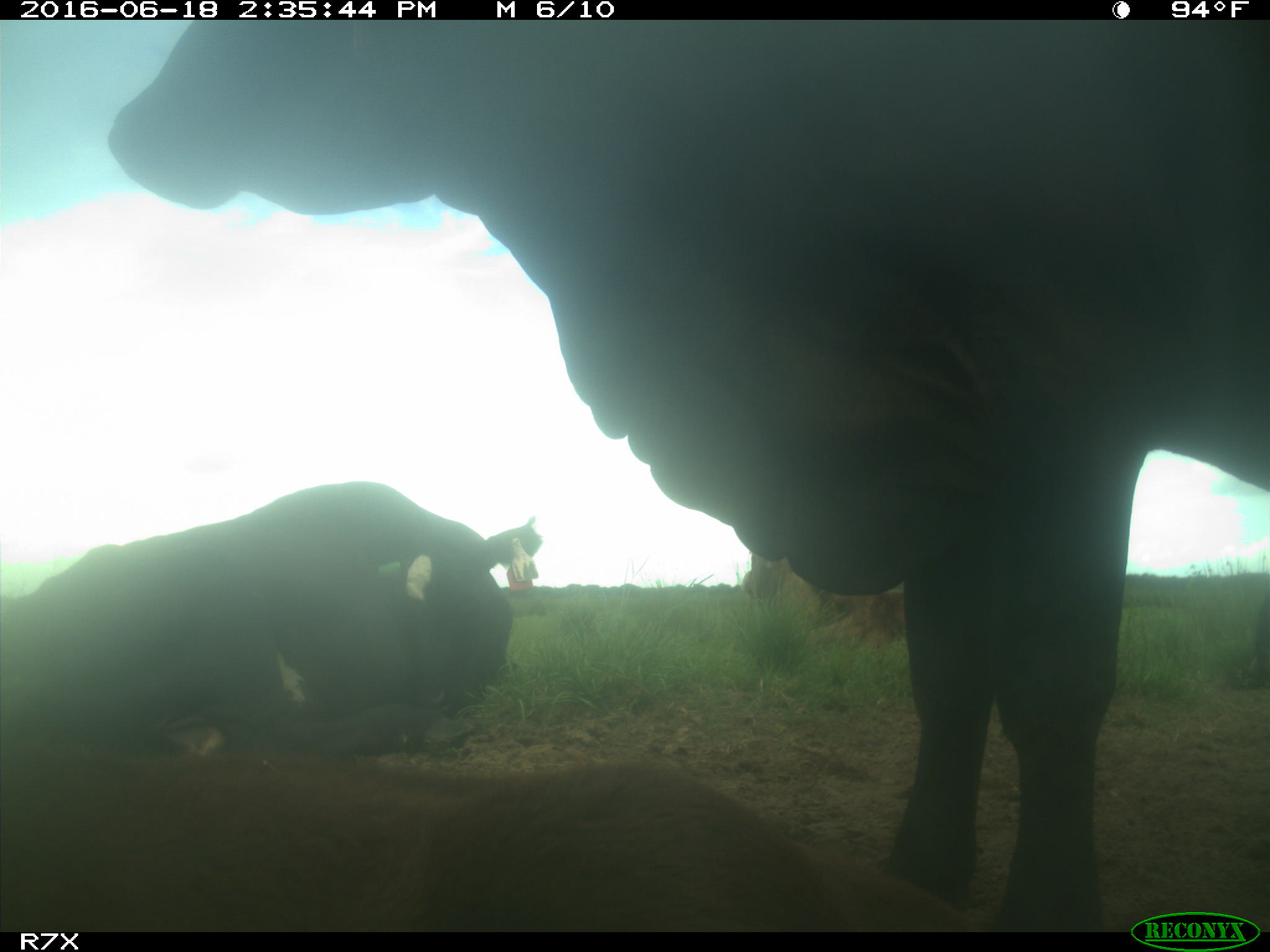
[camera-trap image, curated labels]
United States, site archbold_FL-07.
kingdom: Animalia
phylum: Chordata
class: Mammalia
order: Artiodactyla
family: Bovidae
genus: Bos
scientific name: Bos taurus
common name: domestic cow